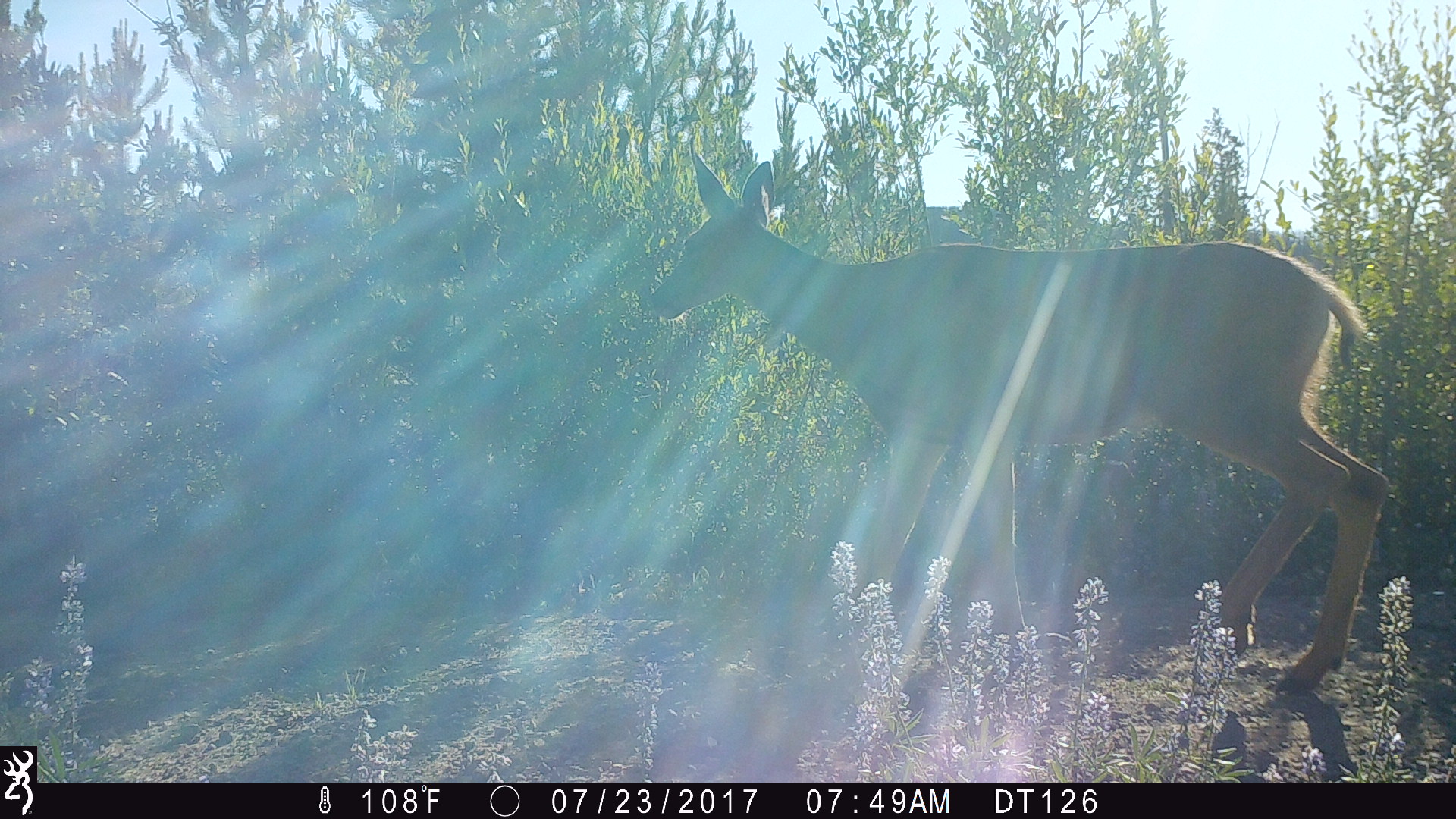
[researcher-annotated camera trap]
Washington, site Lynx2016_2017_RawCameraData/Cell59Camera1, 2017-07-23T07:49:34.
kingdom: Animalia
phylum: Chordata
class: Mammalia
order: Artiodactyla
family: Cervidae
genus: Odocoileus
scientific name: Odocoileus hemionus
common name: mule deer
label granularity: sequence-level